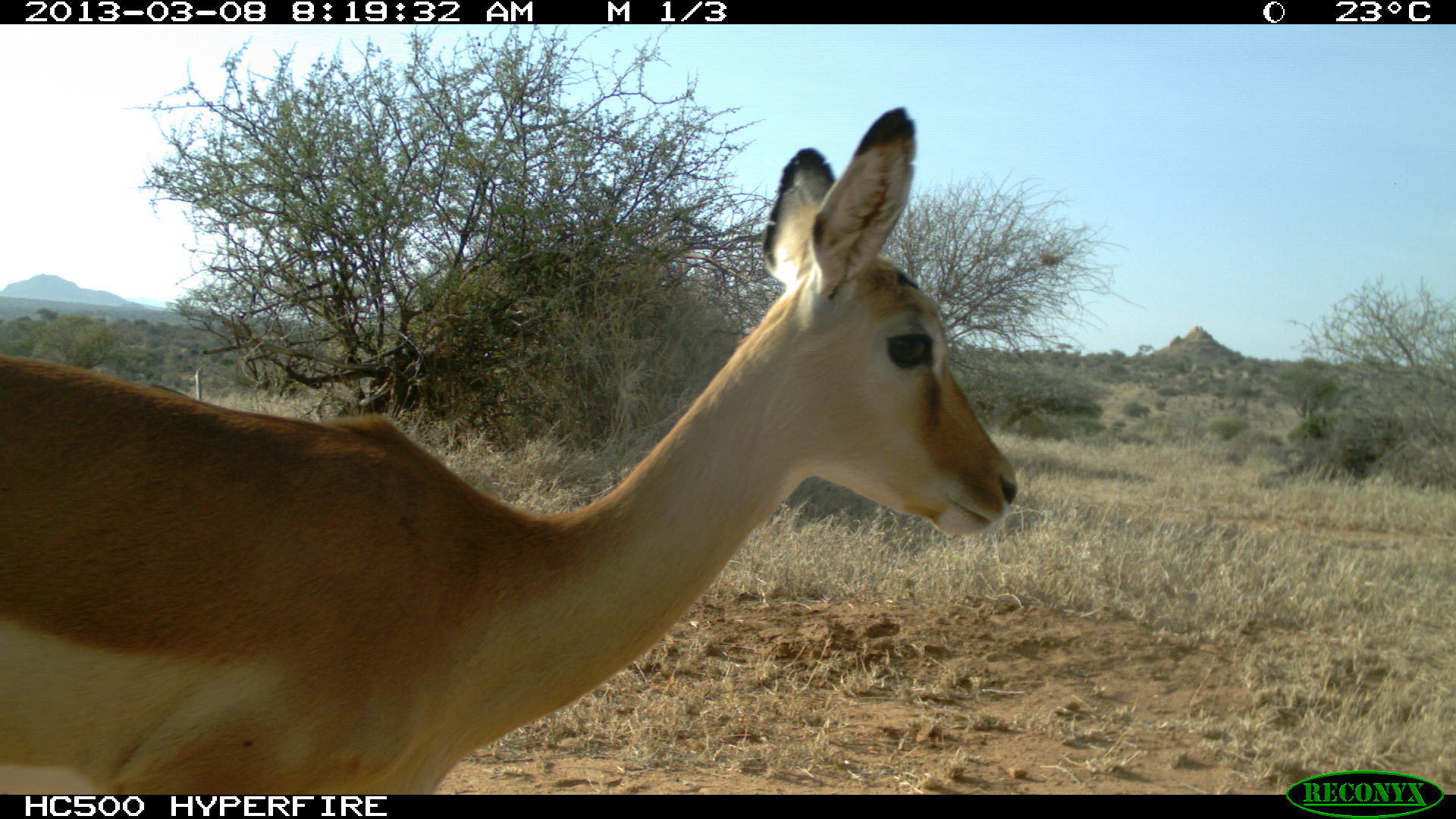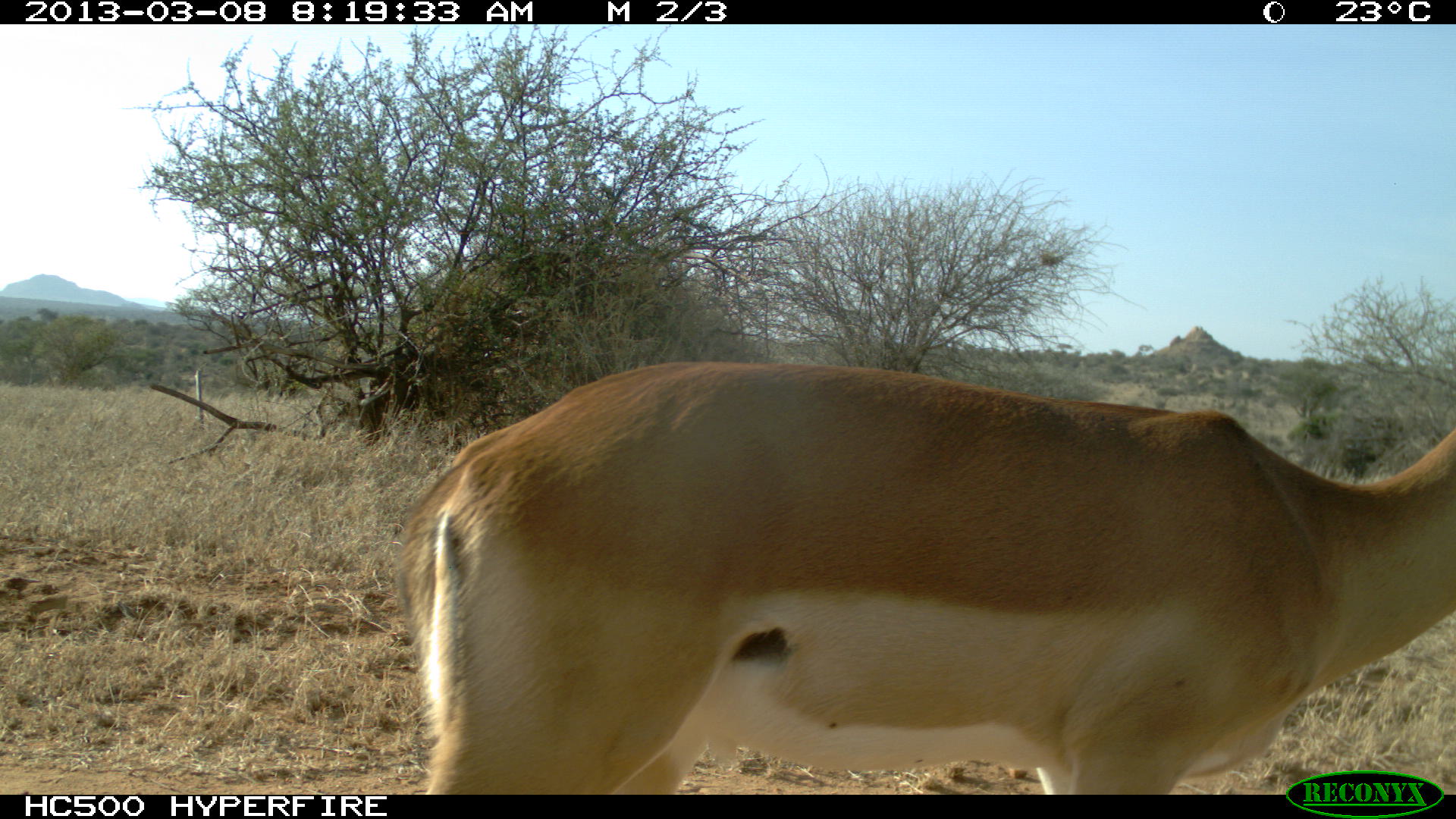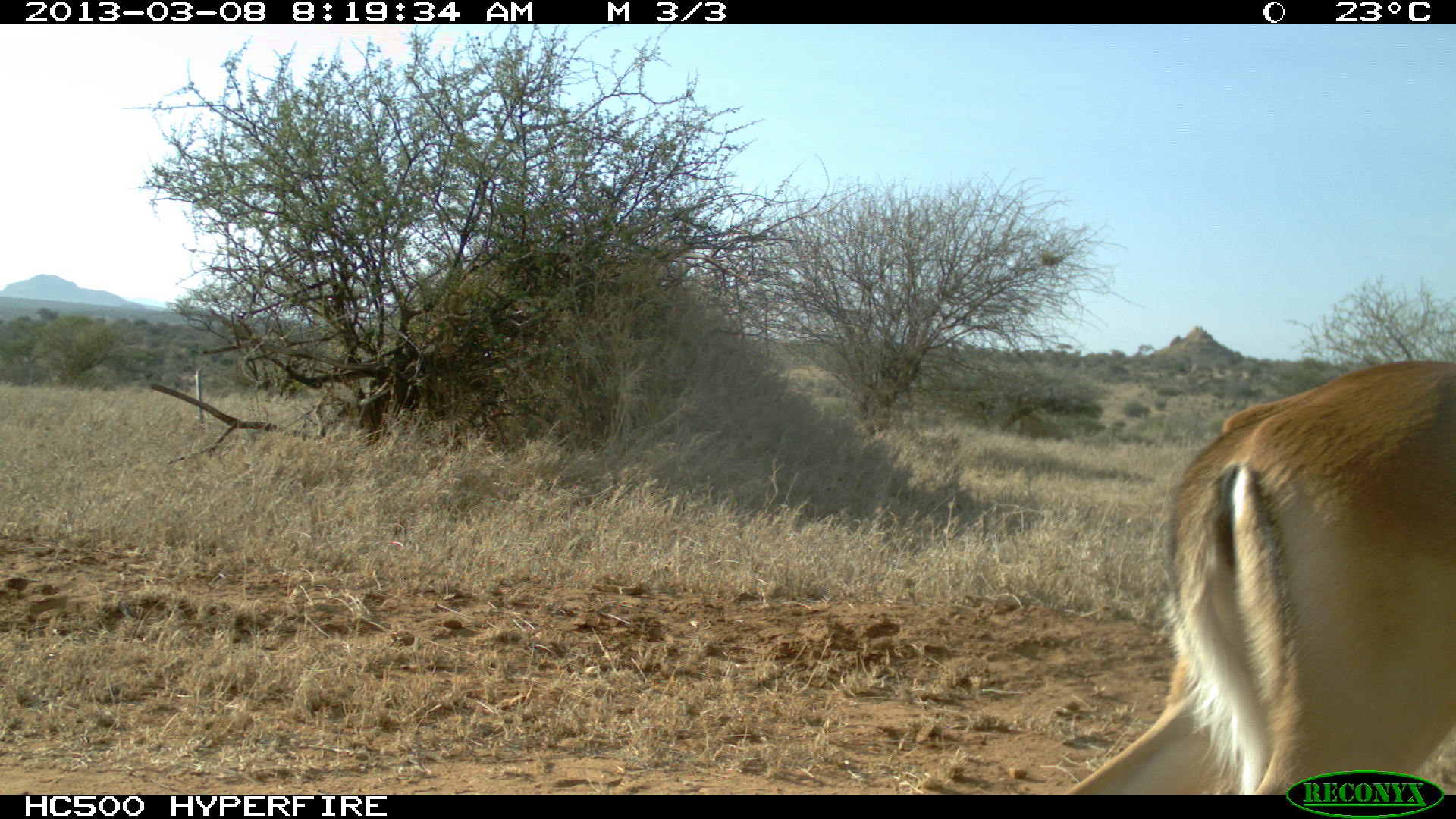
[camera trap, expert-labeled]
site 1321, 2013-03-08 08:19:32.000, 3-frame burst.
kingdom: Animalia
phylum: Chordata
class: Mammalia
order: Artiodactyla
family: Bovidae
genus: Aepyceros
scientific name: Aepyceros melampus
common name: impala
Aepyceros melampus (impala), count 1.